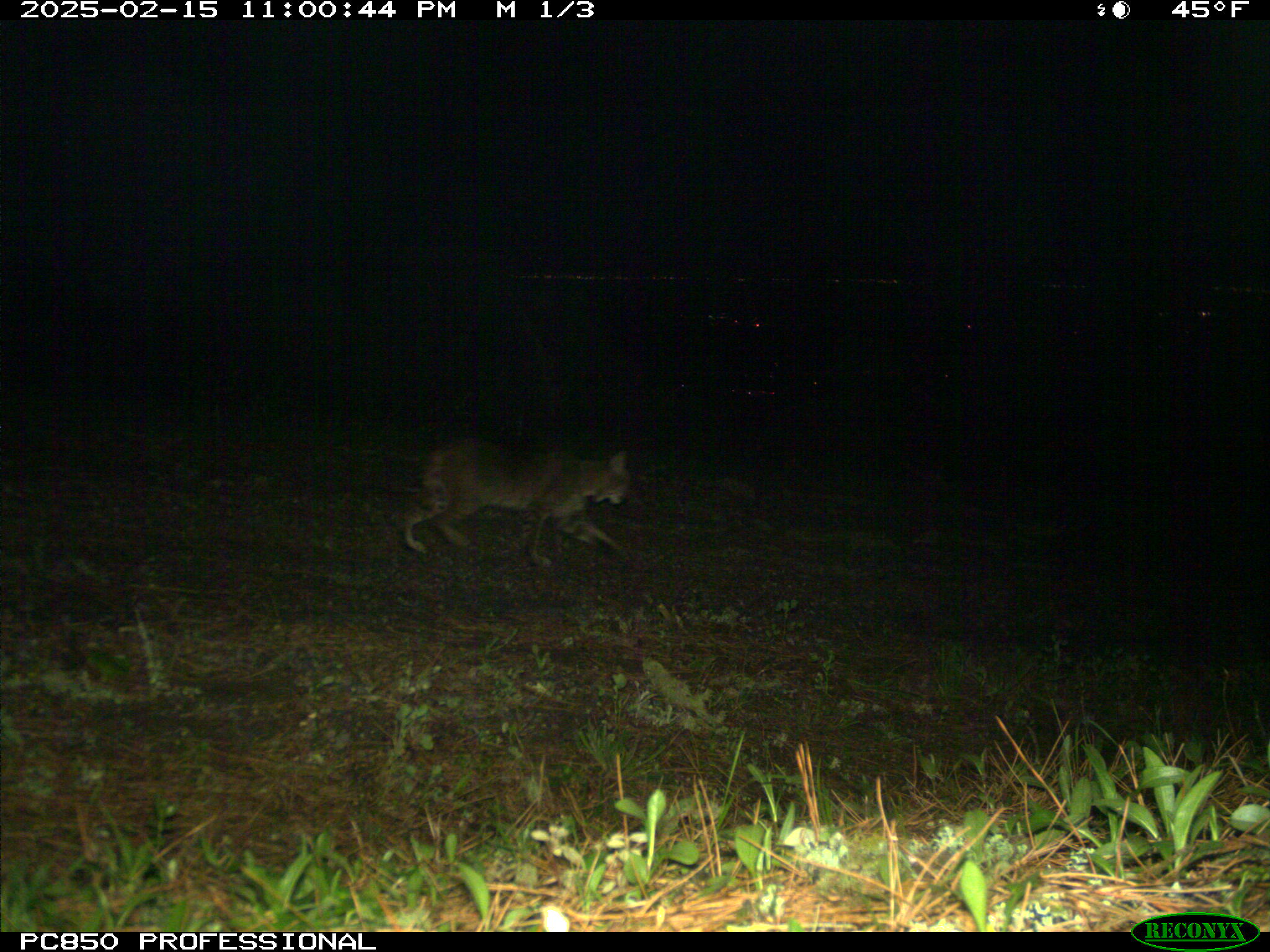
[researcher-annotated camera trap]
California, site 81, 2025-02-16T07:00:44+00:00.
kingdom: Animalia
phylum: Chordata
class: Mammalia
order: Carnivora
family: Felidae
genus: Lynx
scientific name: Lynx rufus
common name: bobcat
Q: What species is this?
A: Bobcat (Lynx rufus).